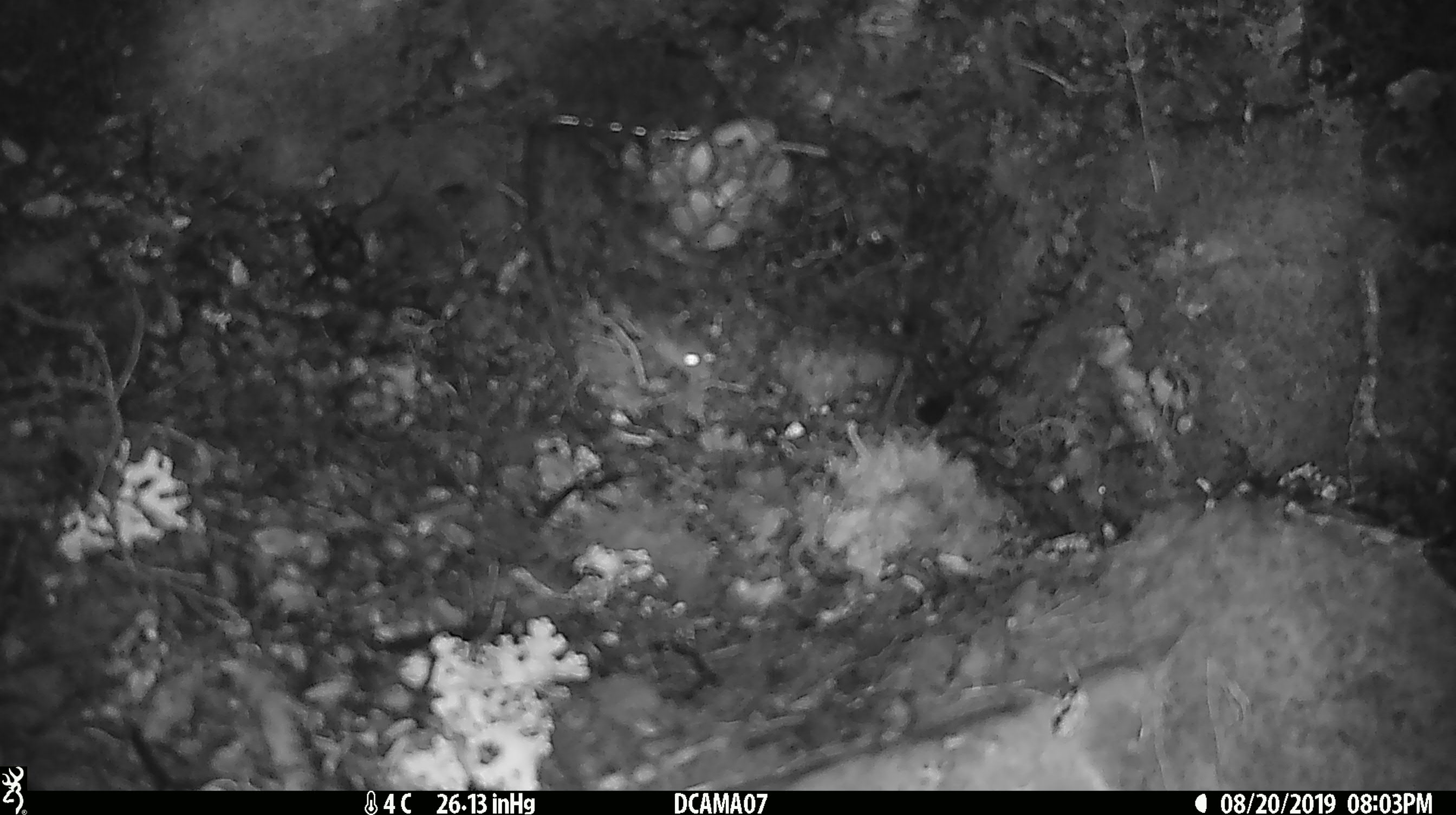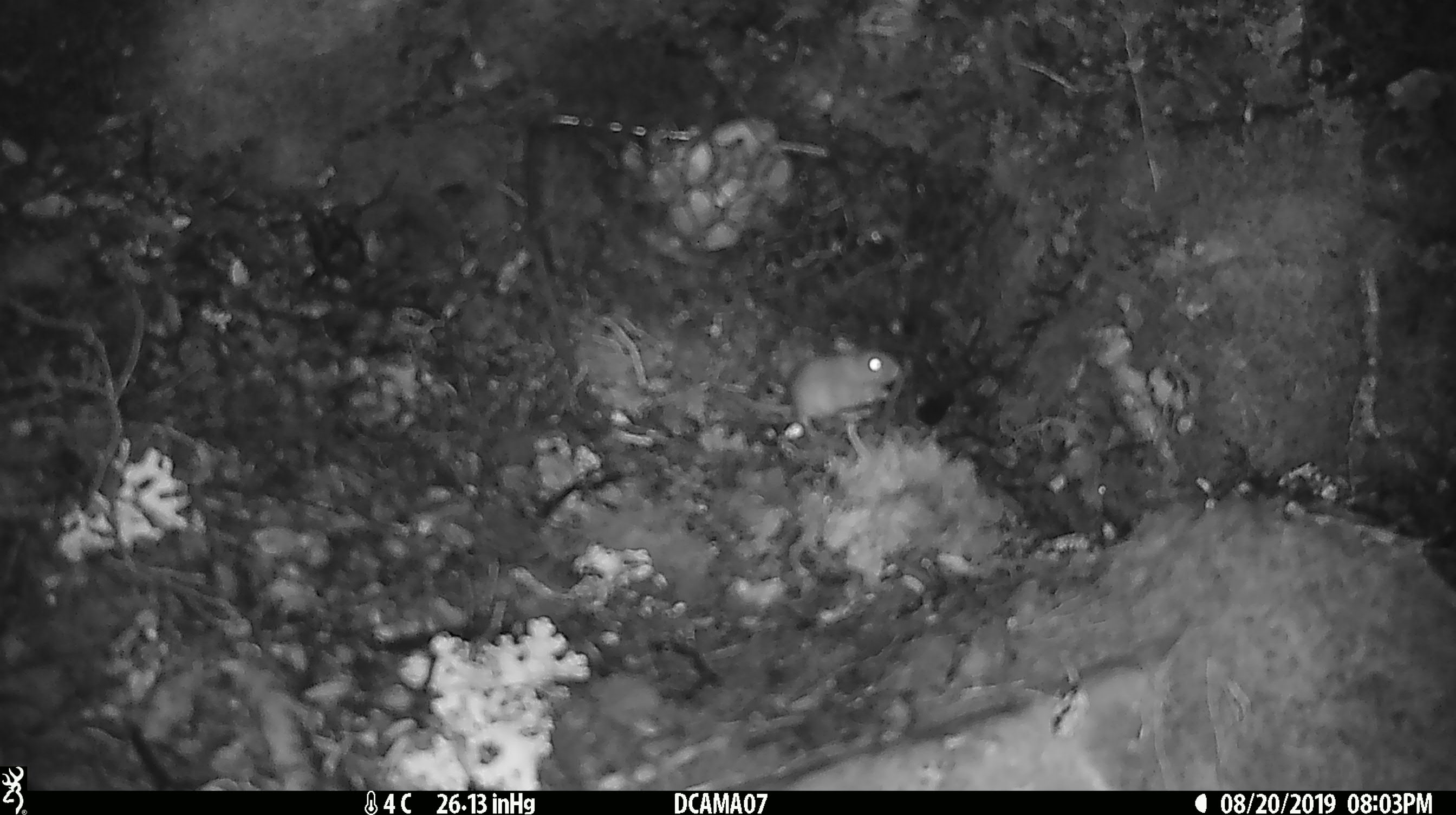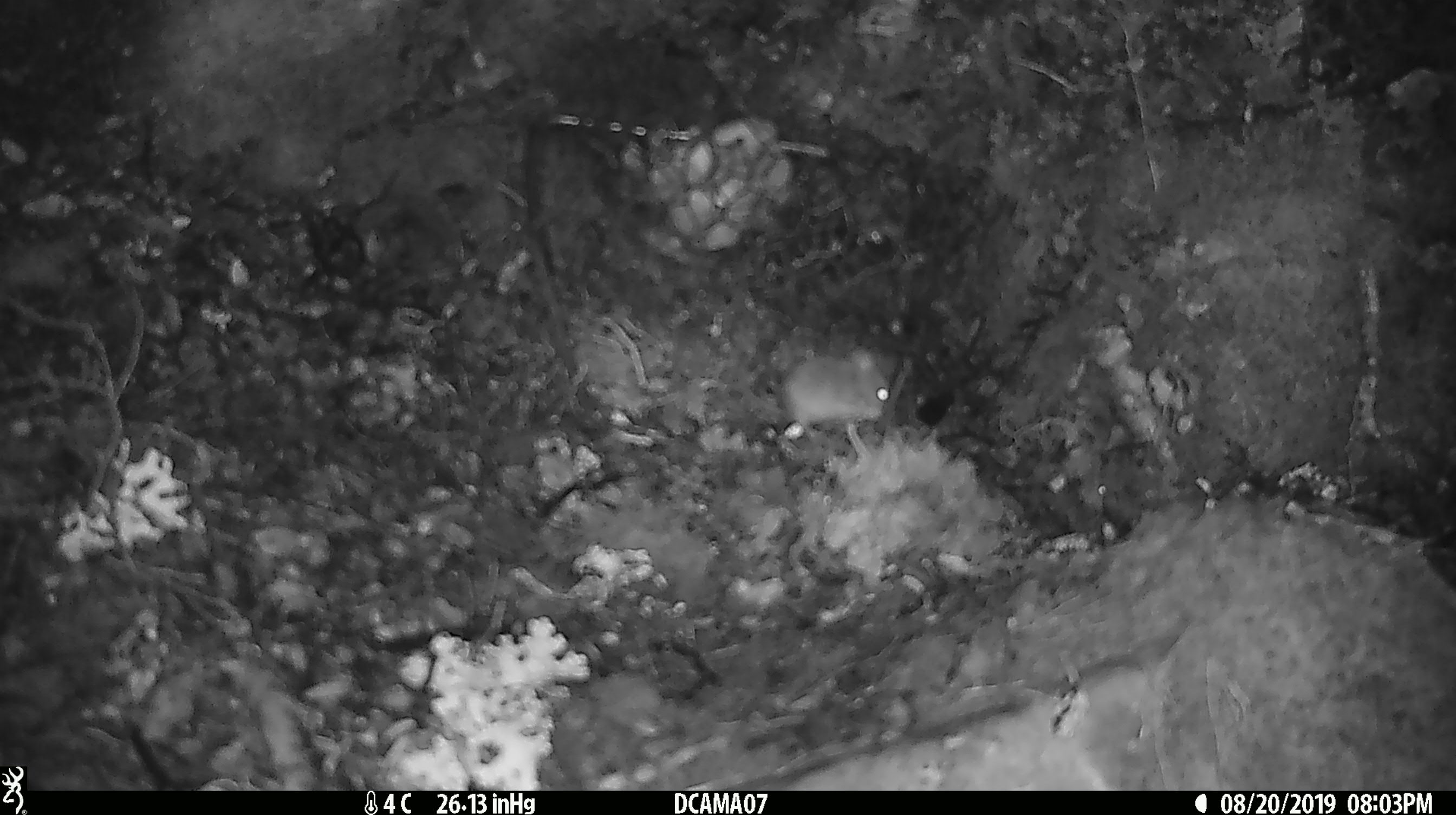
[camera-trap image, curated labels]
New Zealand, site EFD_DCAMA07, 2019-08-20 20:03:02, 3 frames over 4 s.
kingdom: Animalia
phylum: Chordata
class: Mammalia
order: Rodentia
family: Muridae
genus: Mus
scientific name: Mus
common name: mouse